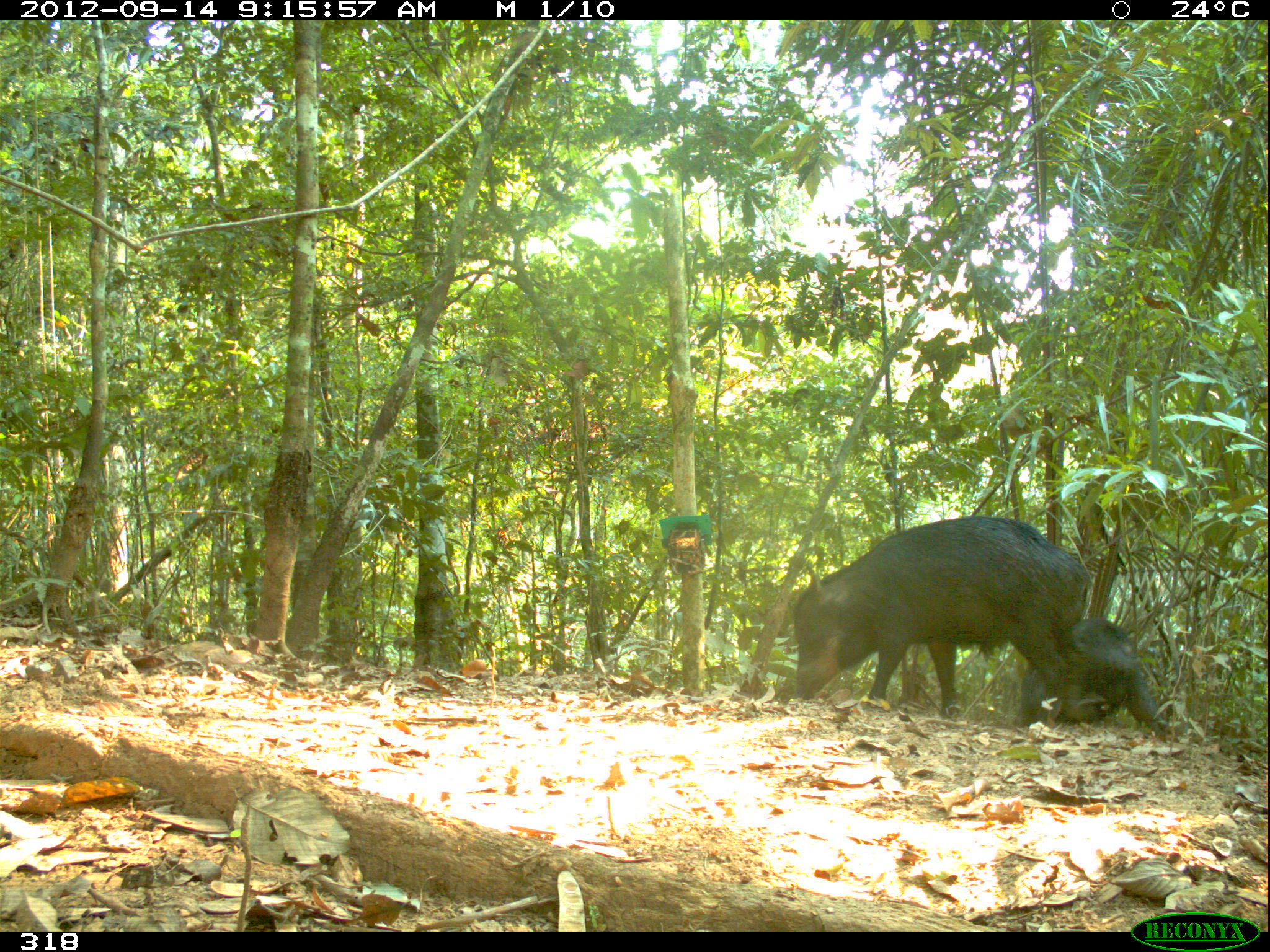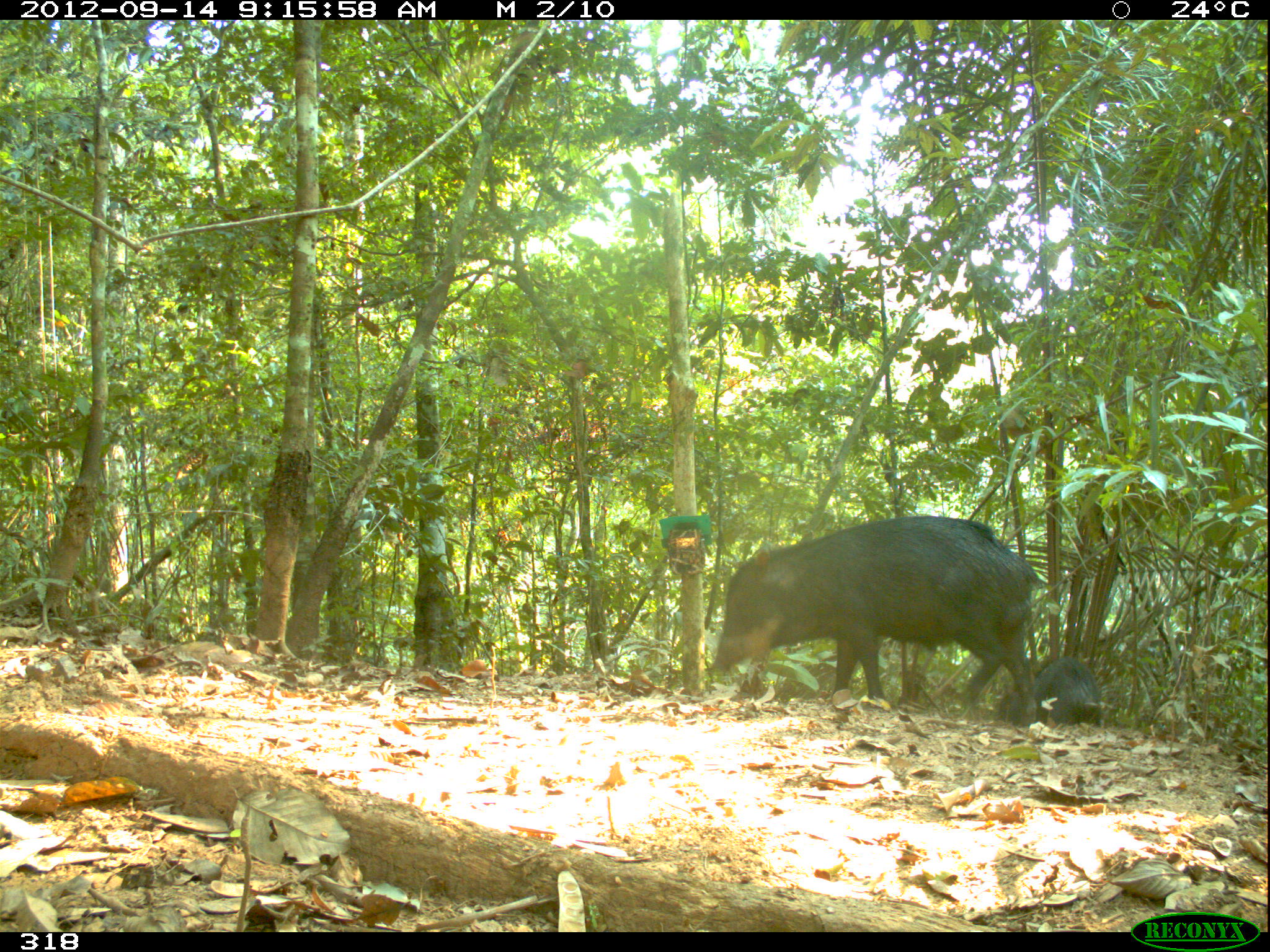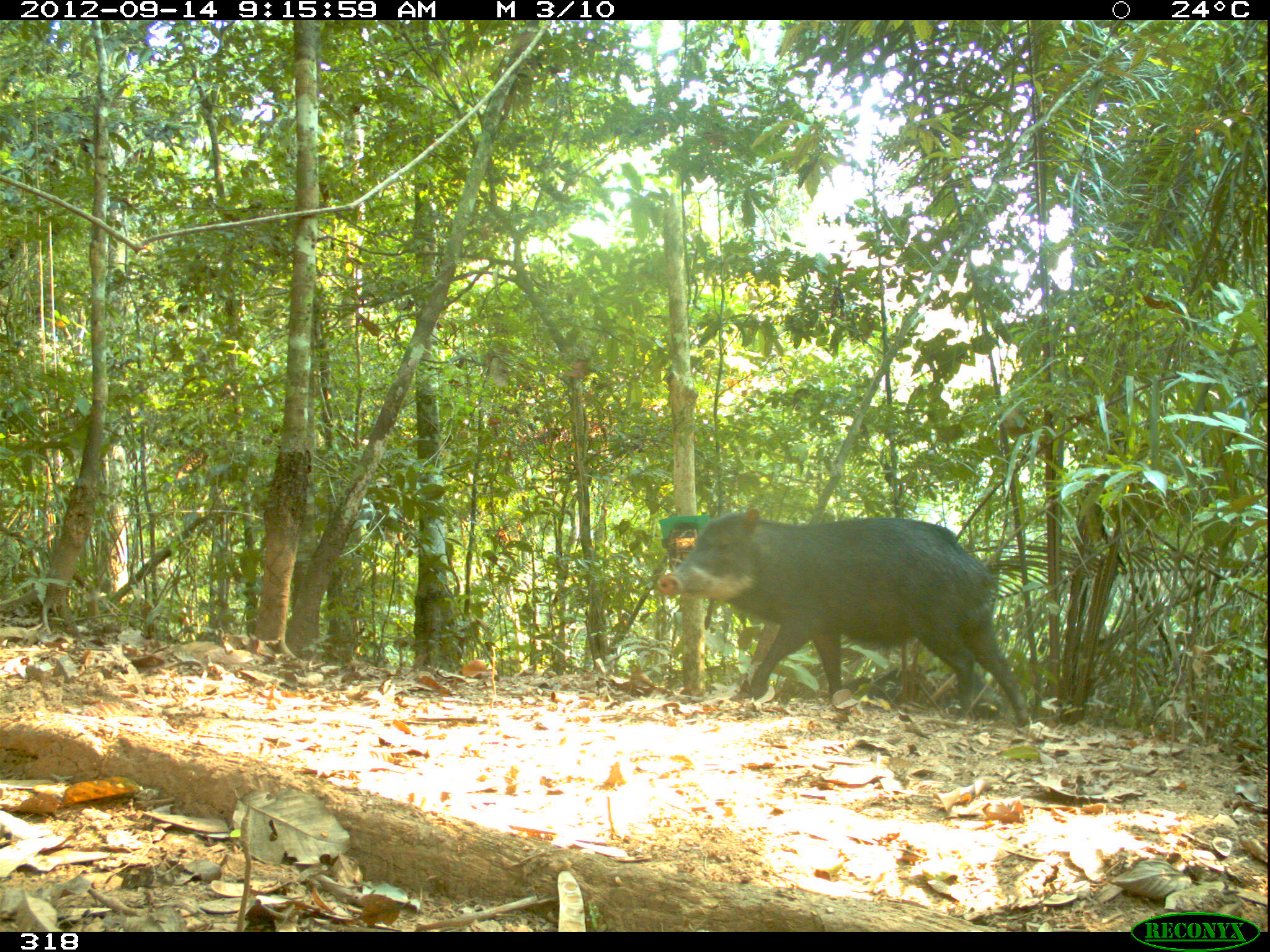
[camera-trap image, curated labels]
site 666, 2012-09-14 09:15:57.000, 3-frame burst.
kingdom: Animalia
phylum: Chordata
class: Mammalia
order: Artiodactyla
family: Tayassuidae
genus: Tayassu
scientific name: Tayassu pecari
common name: white-lipped peccary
Tayassu pecari (white-lipped peccary).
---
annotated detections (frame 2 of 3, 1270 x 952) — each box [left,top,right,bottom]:
tayassu pecari: [710,515,1042,727]; [993,656,1101,727]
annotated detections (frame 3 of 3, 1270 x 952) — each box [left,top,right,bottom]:
tayassu pecari: [657,508,1029,726]; [842,669,934,709]; [934,670,1006,720]